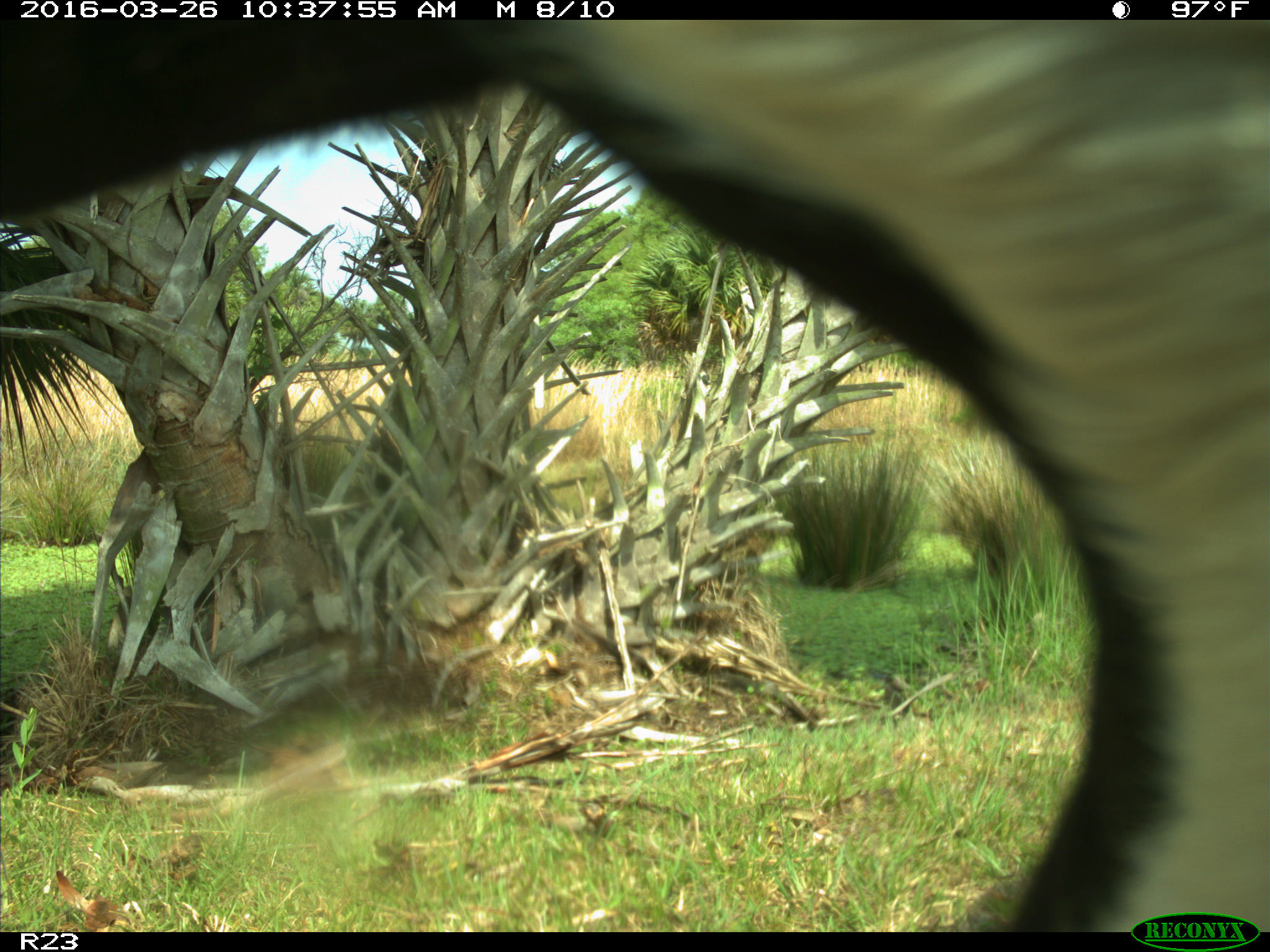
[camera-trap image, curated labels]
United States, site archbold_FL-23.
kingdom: Animalia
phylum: Chordata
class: Mammalia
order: Artiodactyla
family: Bovidae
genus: Bos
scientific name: Bos taurus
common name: domestic cow